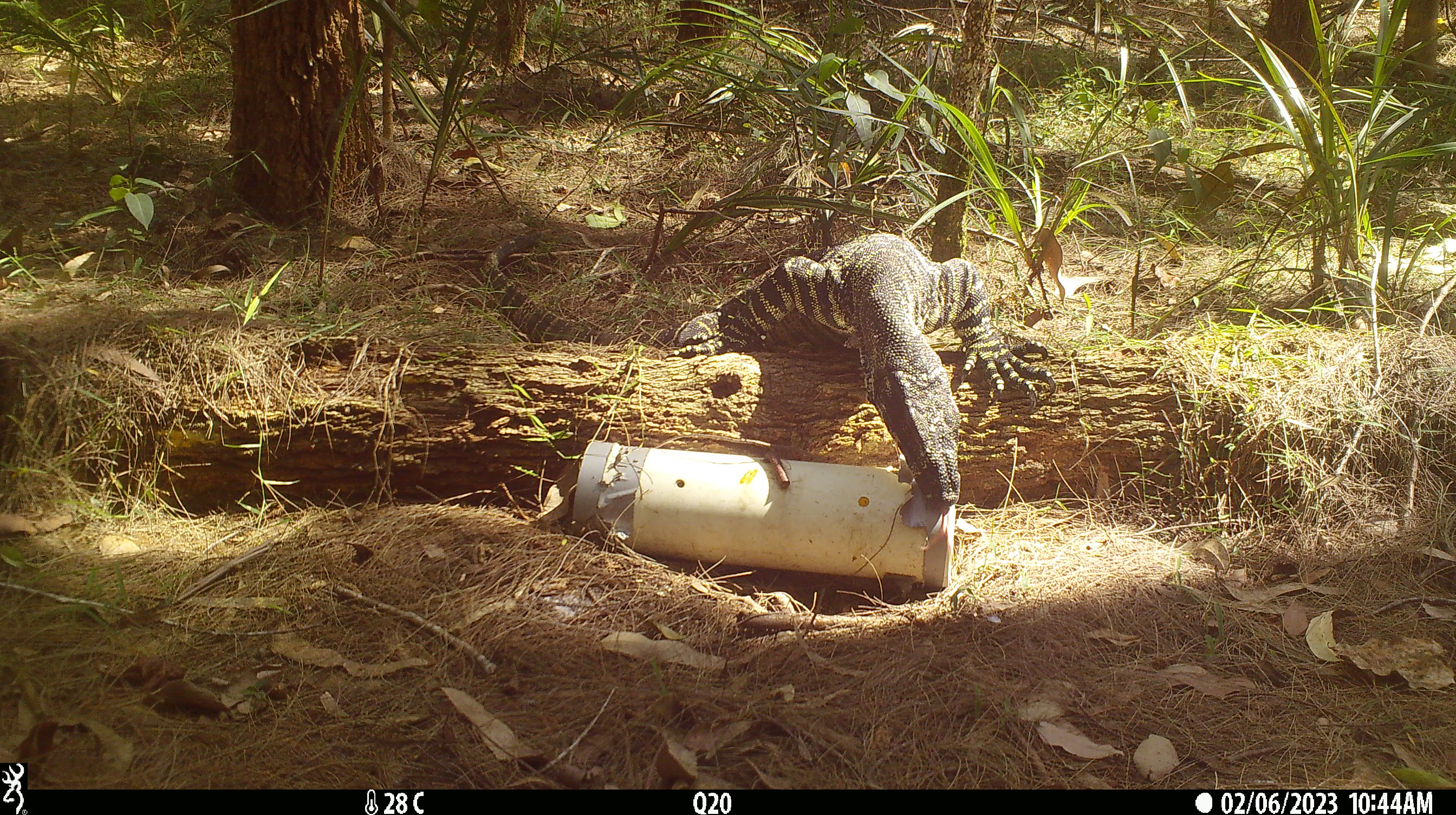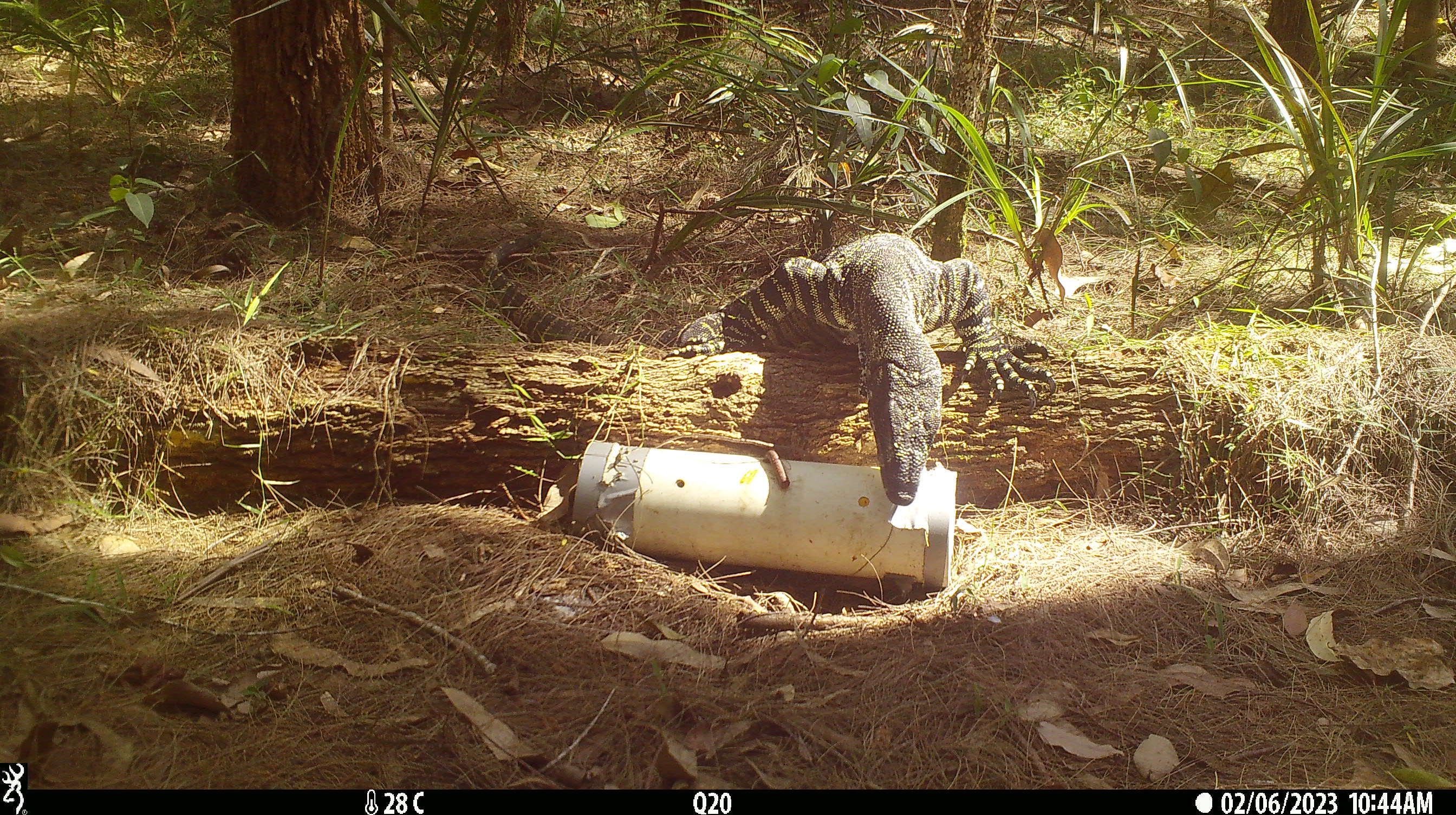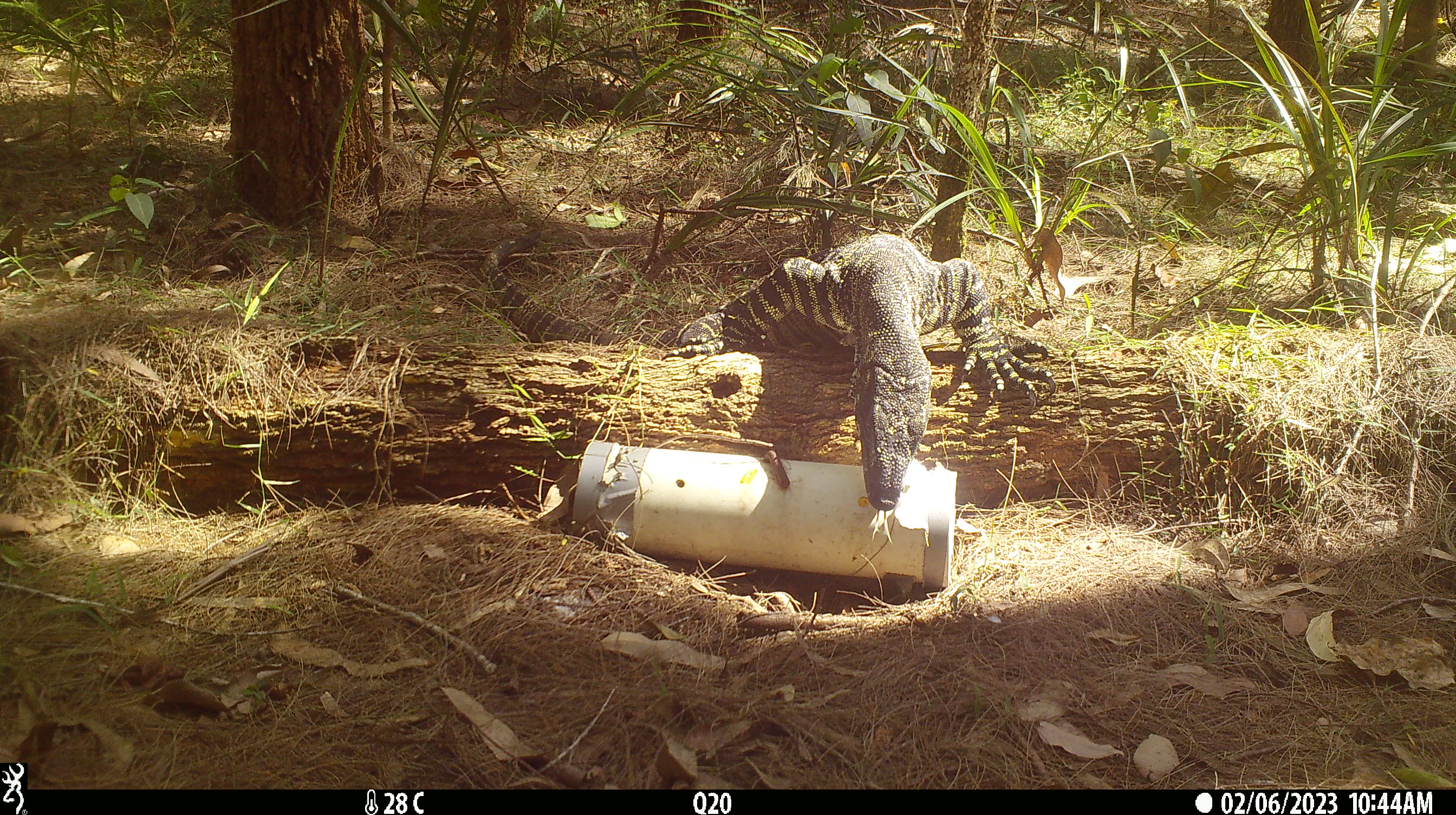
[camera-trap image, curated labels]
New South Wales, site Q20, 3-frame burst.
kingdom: Animalia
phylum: Chordata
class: Reptilia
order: Squamata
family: Varanidae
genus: Varanus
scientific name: Varanus varius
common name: lace monitor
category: goanna